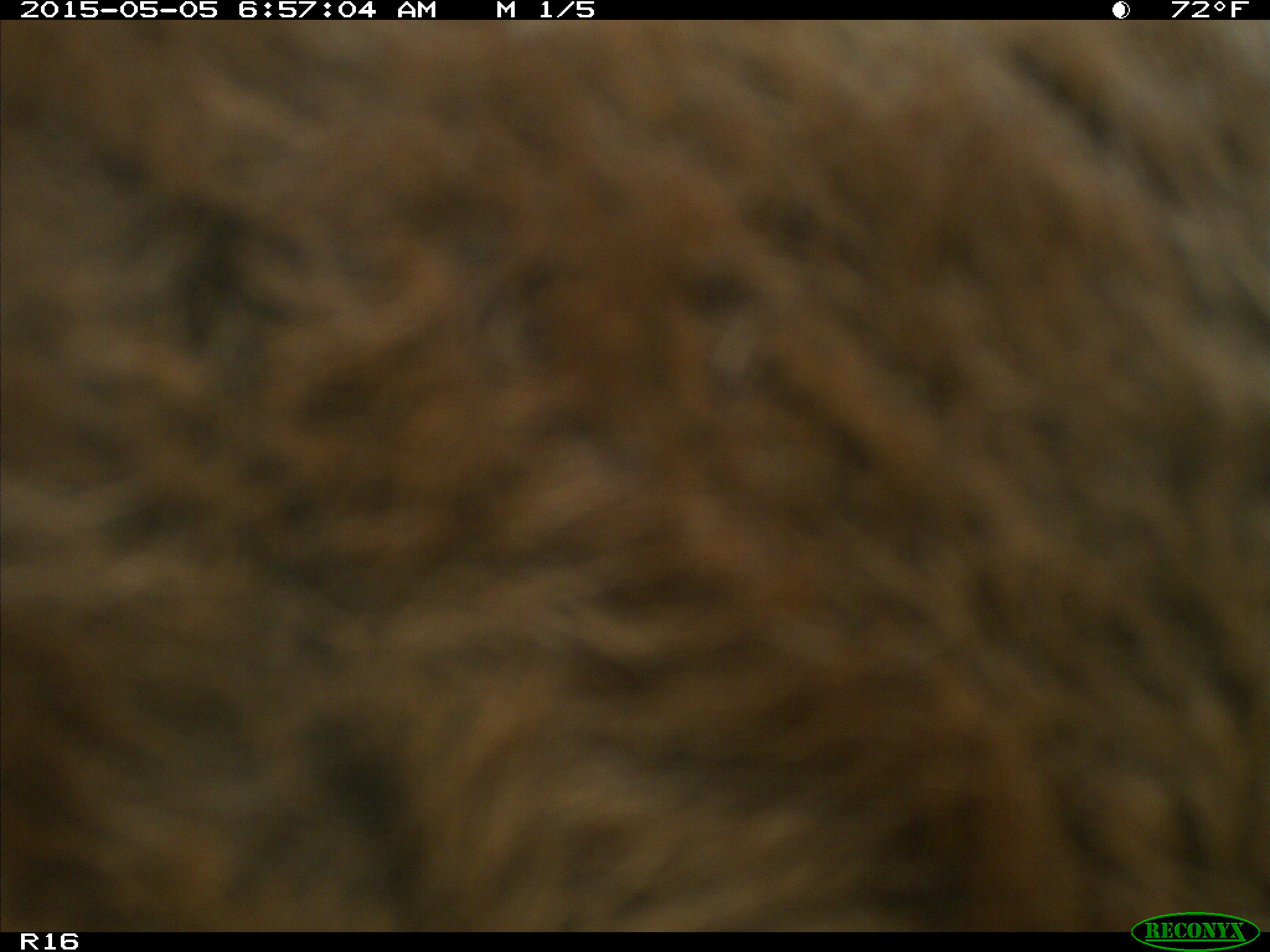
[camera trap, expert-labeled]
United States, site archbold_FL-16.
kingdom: Animalia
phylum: Chordata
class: Mammalia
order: Artiodactyla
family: Bovidae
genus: Bos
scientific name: Bos taurus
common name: domestic cow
Bos taurus (domestic cow).